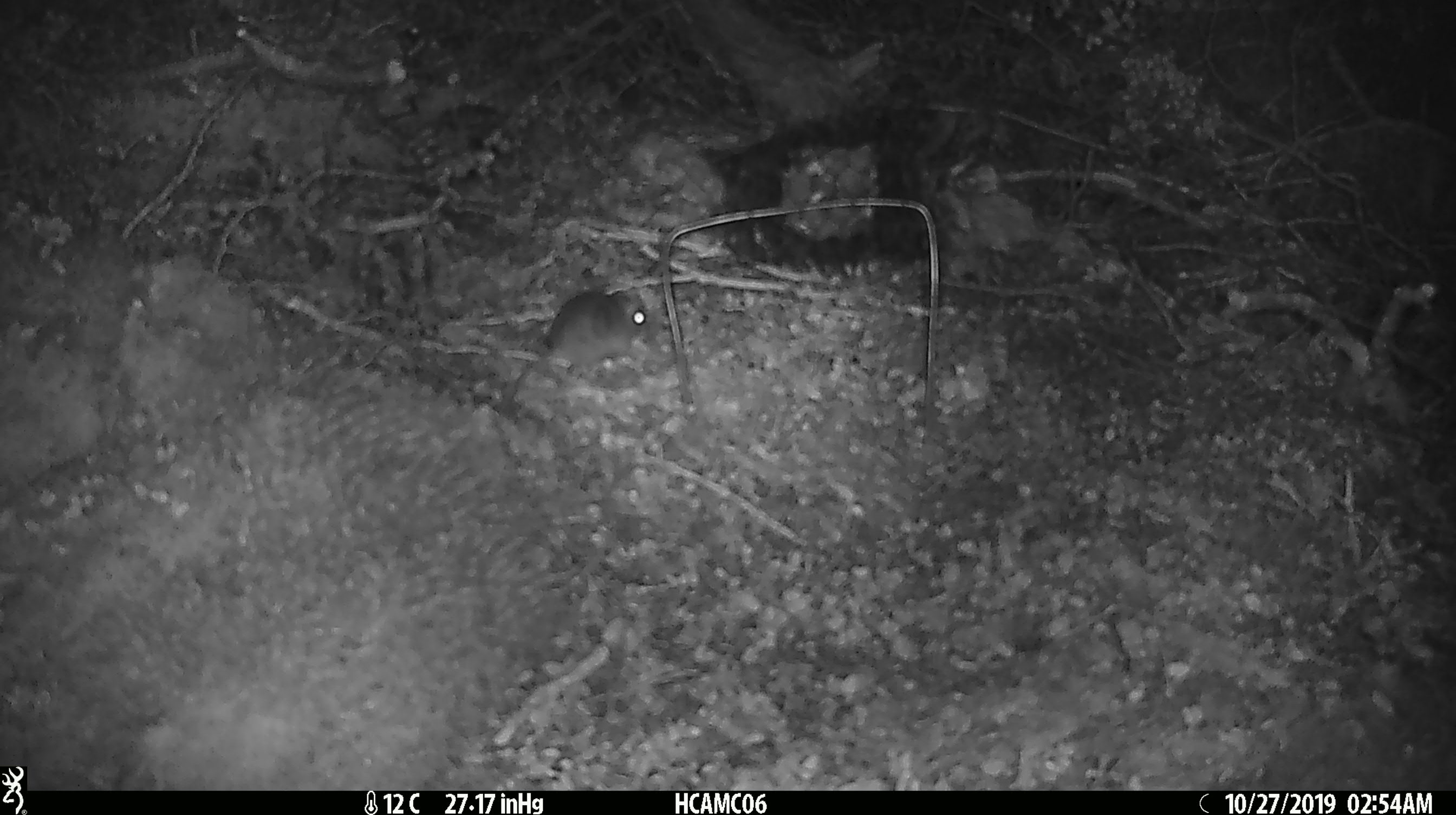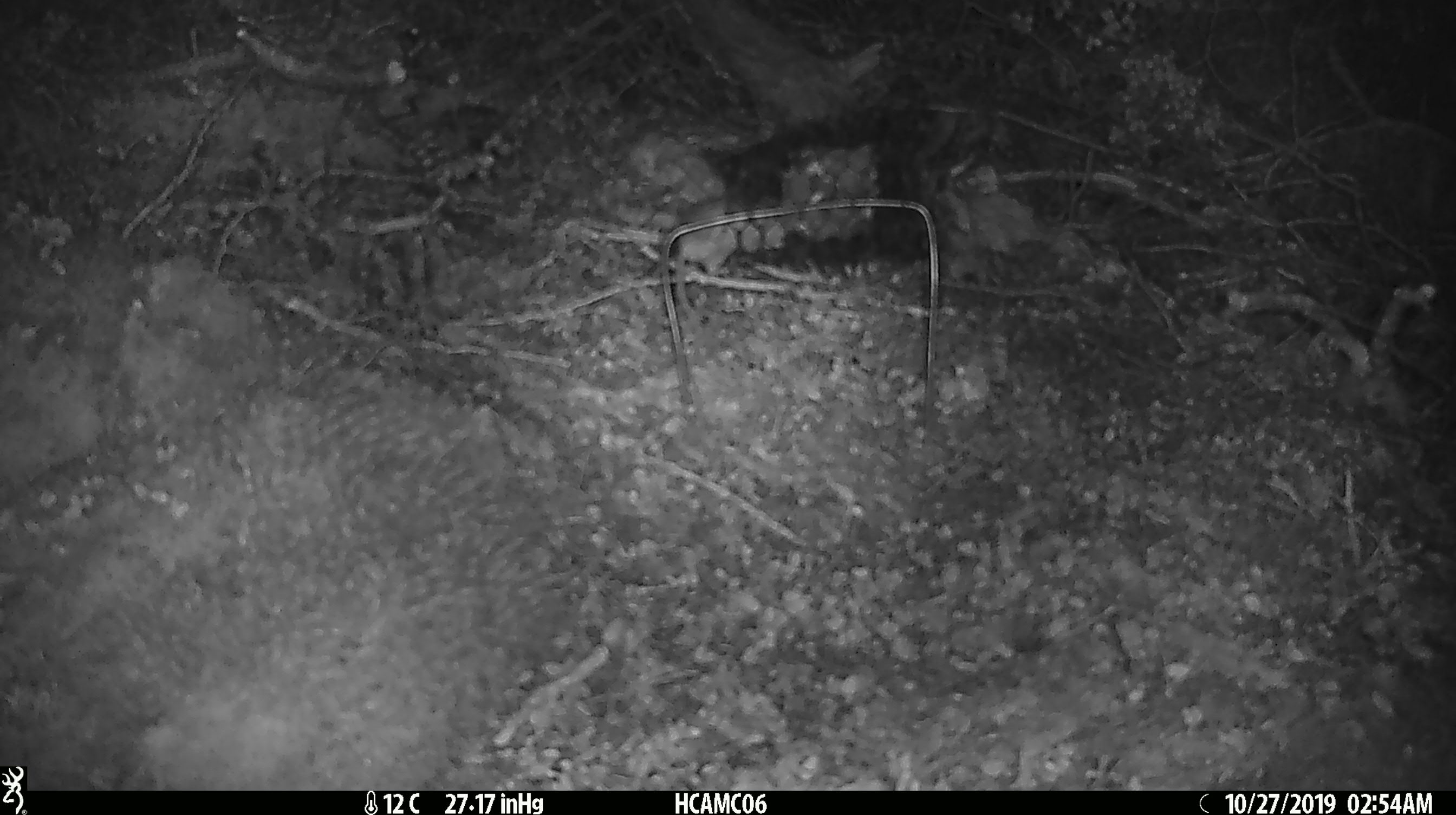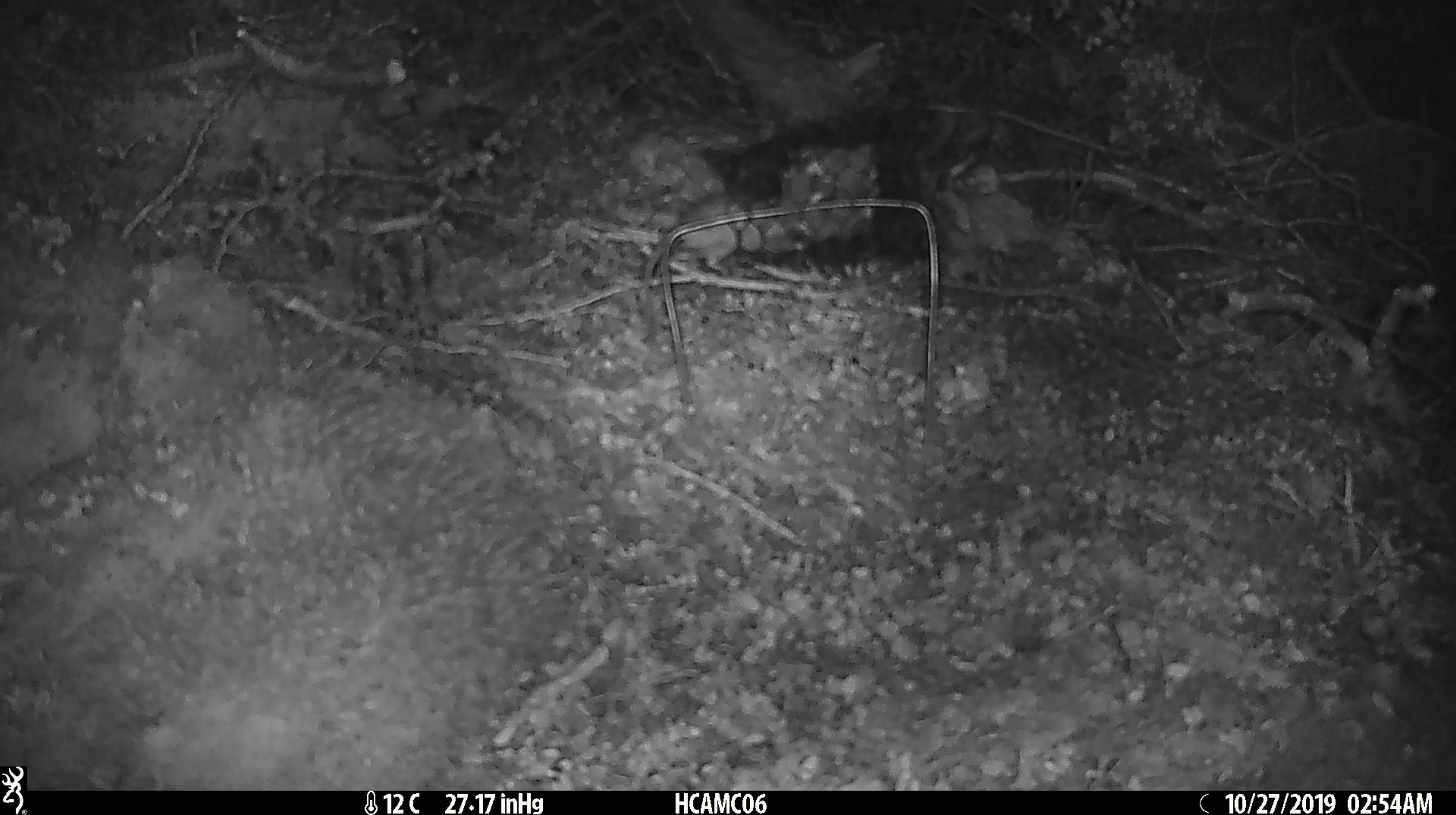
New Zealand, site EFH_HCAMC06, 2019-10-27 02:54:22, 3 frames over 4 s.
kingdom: Animalia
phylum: Chordata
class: Mammalia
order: Rodentia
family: Muridae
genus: Mus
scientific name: Mus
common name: mouse